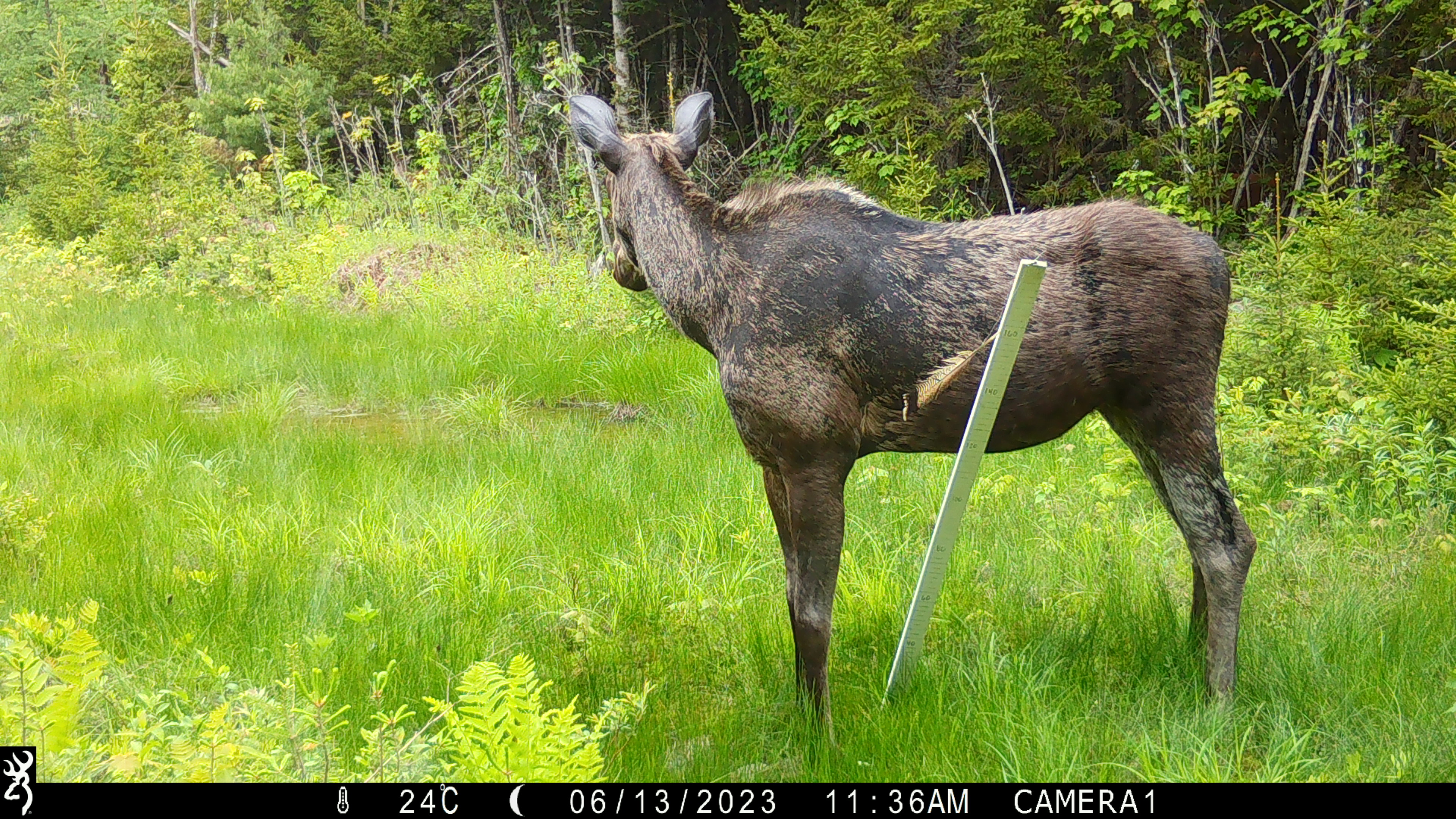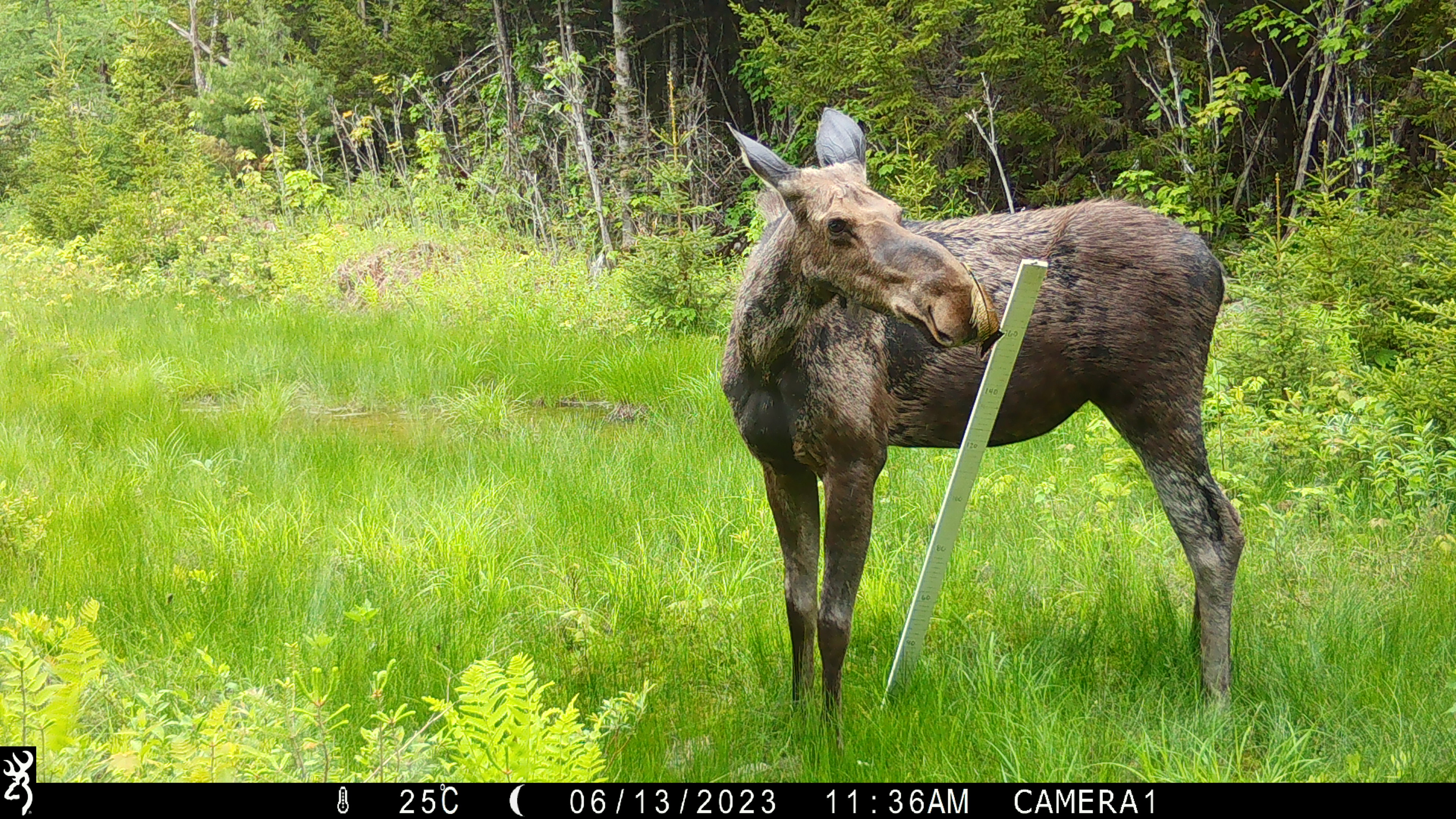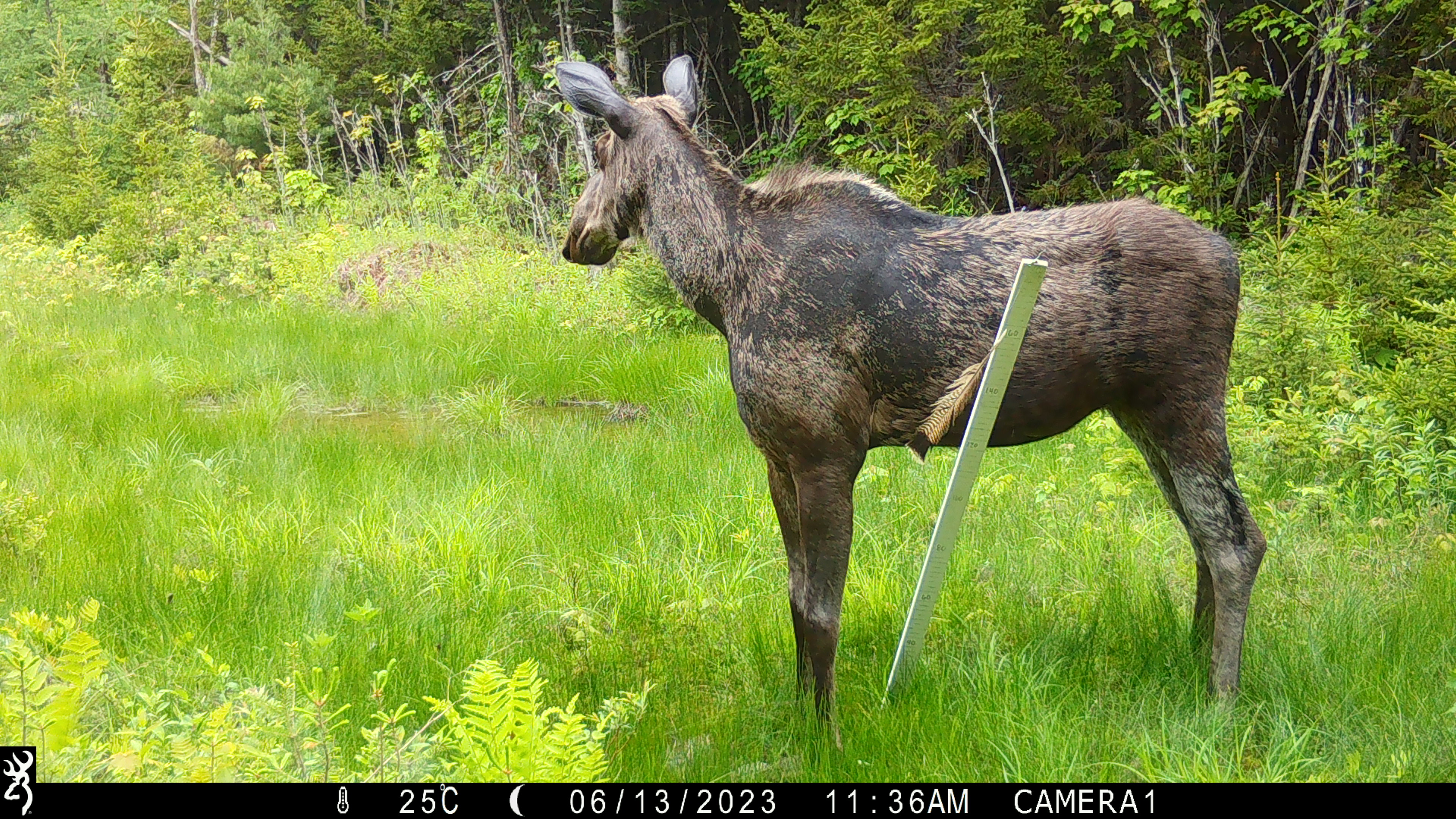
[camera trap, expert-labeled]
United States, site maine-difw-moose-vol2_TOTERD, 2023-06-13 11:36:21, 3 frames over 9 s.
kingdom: Animalia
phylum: Chordata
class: Mammalia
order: Artiodactyla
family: Cervidae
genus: Alces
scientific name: Alces alces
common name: moose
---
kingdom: Animalia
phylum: Chordata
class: Mammalia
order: Artiodactyla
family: Cervidae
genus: Odocoileus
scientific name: Odocoileus virginianus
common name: white-tailed deer